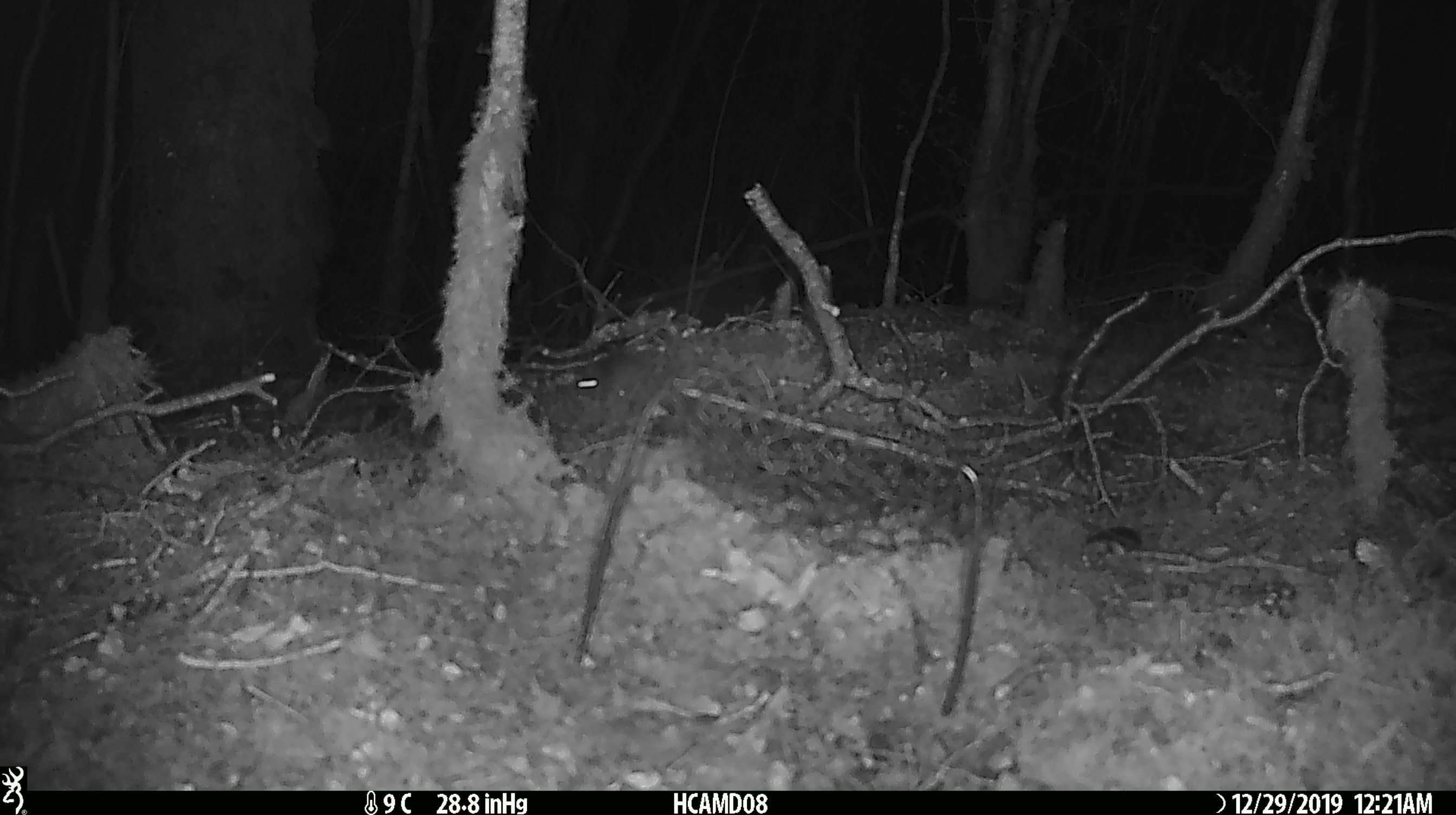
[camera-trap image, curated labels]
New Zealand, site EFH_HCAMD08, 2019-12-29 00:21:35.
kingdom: Animalia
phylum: Chordata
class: Mammalia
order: Rodentia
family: Muridae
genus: Mus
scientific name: Mus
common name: mouse